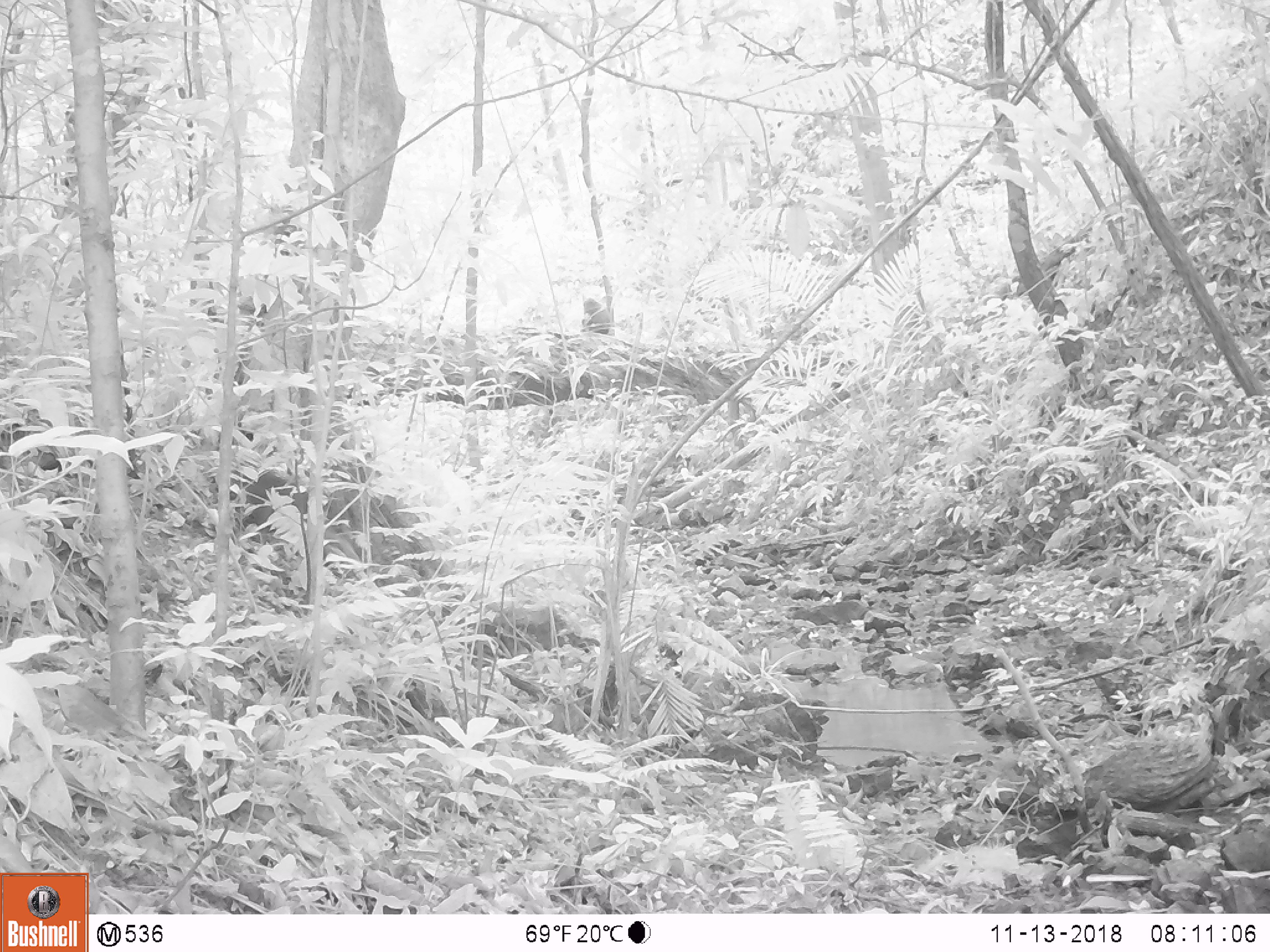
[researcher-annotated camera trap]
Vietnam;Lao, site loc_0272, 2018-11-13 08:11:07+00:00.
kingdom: Animalia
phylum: Chordata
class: Mammalia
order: Primates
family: Cercopithecidae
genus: Macaca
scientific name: Macaca arctoides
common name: stump-tailed macaque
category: stump tailed macaque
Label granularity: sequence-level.